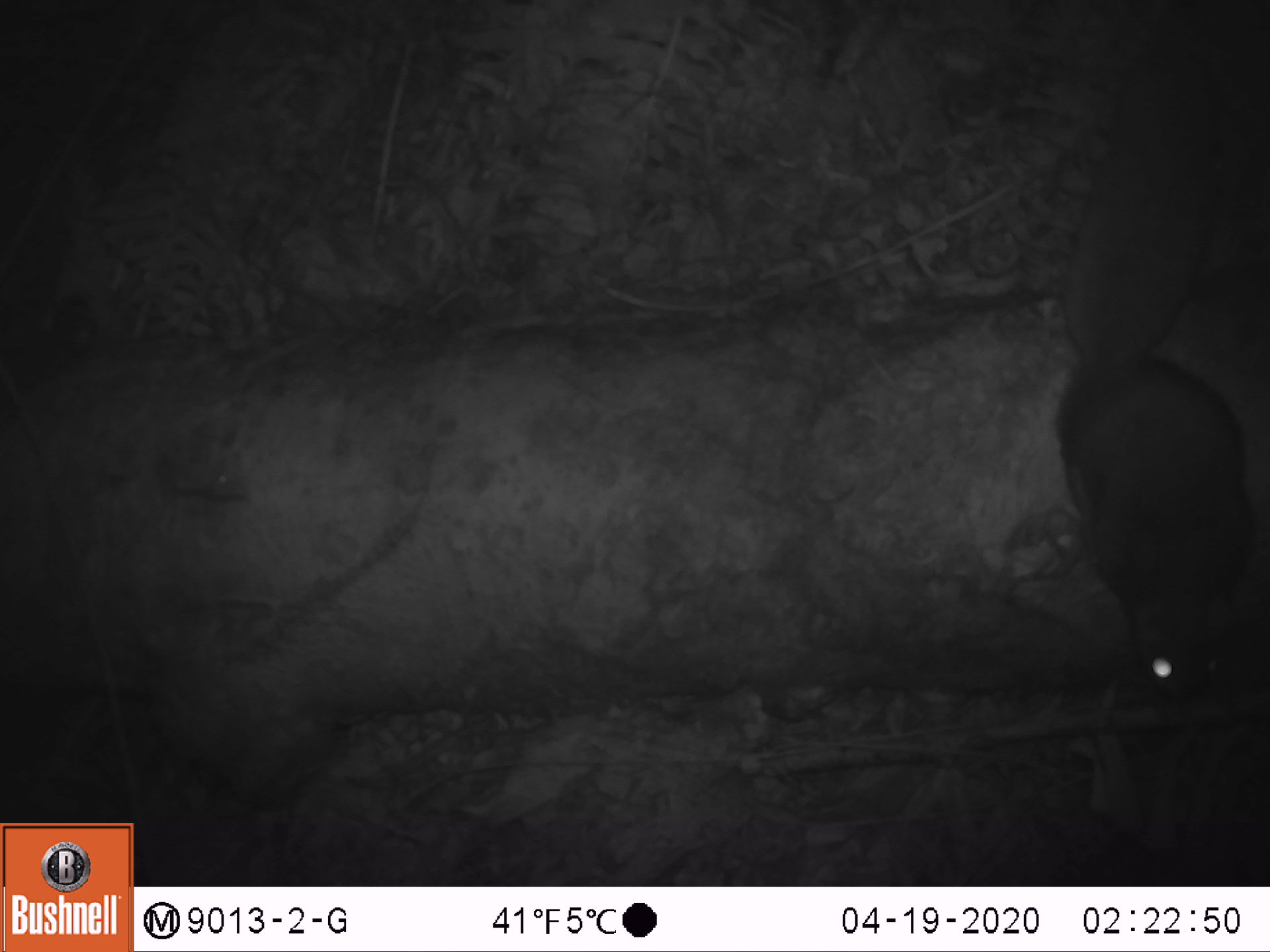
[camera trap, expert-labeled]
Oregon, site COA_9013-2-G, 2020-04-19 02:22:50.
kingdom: Animalia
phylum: Chordata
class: Mammalia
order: Rodentia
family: Sciuridae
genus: Glaucomys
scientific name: Glaucomys oregonensis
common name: humboldt's flying squirrel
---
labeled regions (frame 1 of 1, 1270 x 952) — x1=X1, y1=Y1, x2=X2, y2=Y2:
humboldt's flying squirrel: x1=1035, y1=22, x2=1269, y2=726